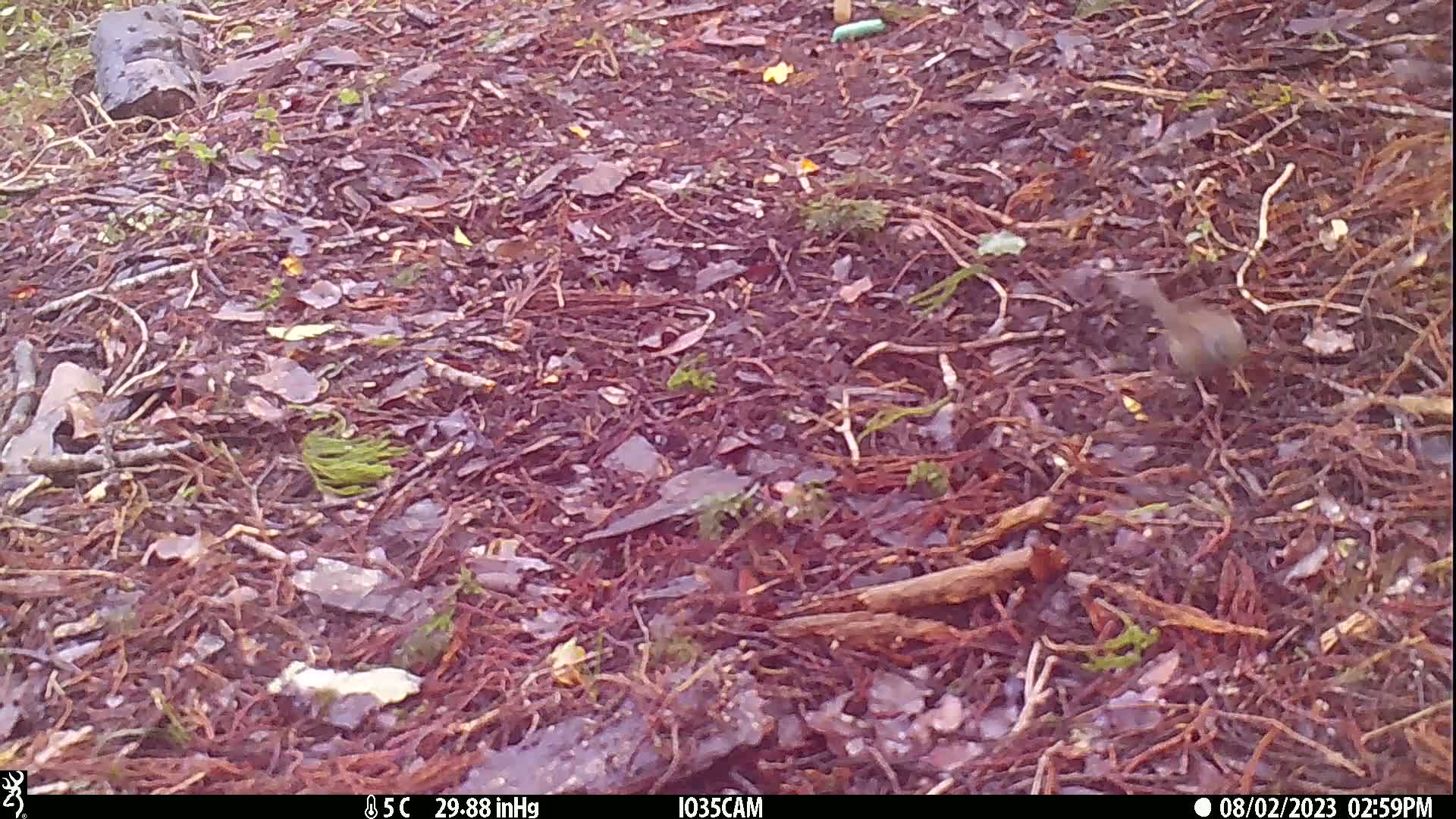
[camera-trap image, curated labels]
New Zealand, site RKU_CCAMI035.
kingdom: Animalia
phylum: Chordata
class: Aves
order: Passeriformes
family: Prunellidae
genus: Prunella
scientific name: Prunella modularis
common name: dunnock